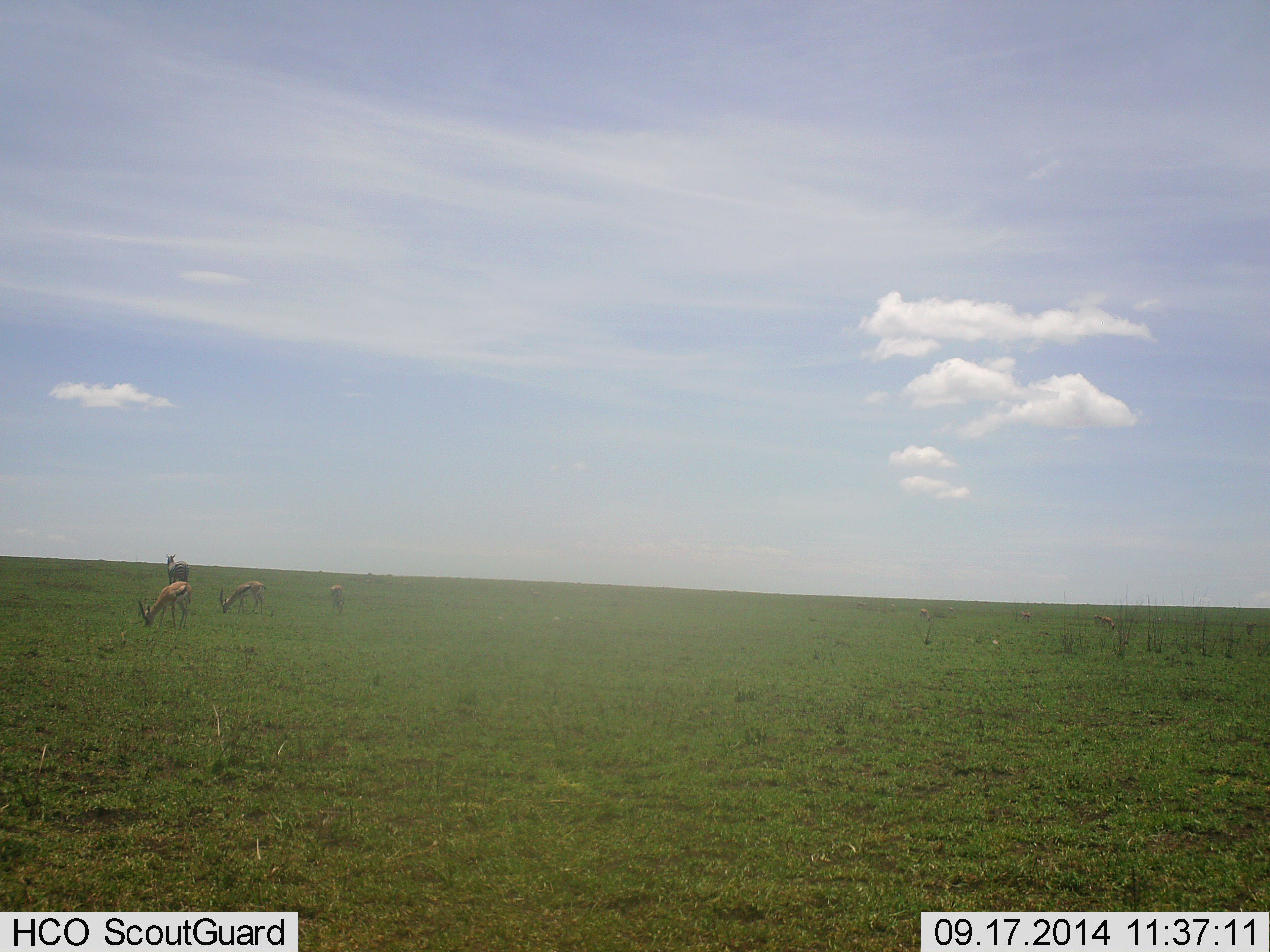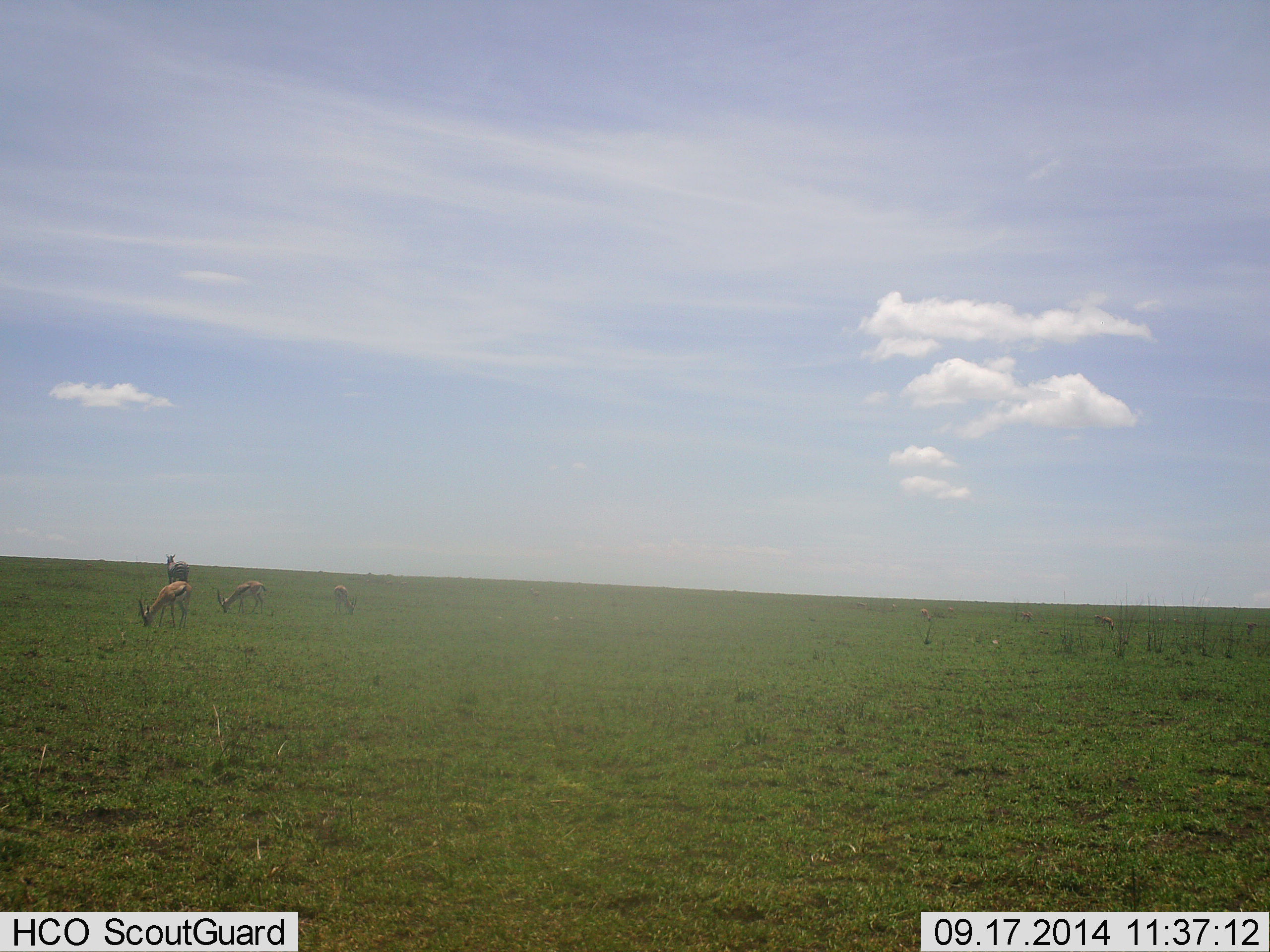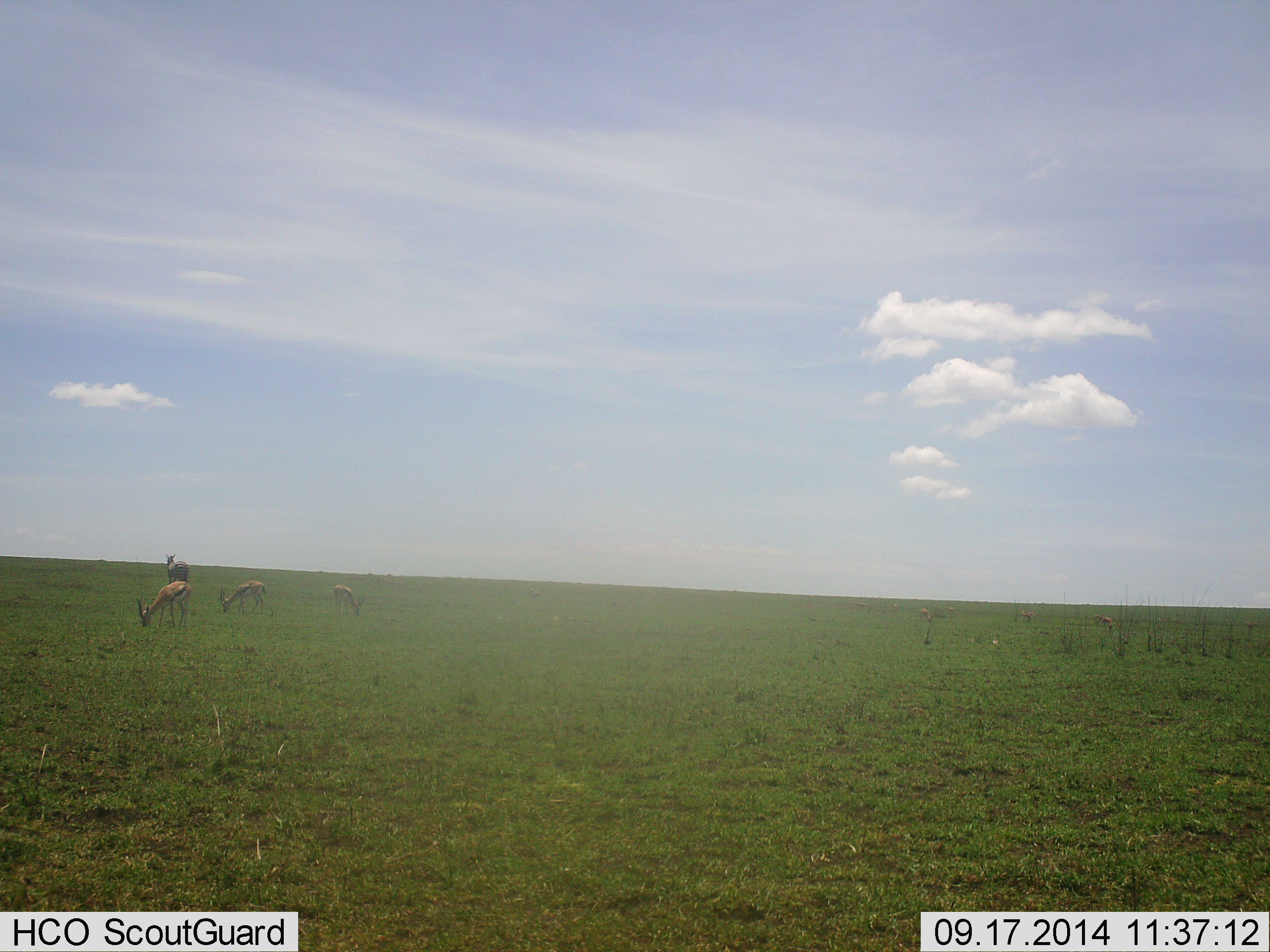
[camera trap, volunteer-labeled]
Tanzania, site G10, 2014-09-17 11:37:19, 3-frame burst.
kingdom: Animalia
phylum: Chordata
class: Mammalia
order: Artiodactyla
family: Bovidae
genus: Eudorcas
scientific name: Eudorcas thomsonii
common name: thomson's gazelle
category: gazellethomsons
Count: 4.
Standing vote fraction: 14%.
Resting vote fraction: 0%.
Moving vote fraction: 0%.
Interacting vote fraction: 0%.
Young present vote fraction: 0%.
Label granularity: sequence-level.